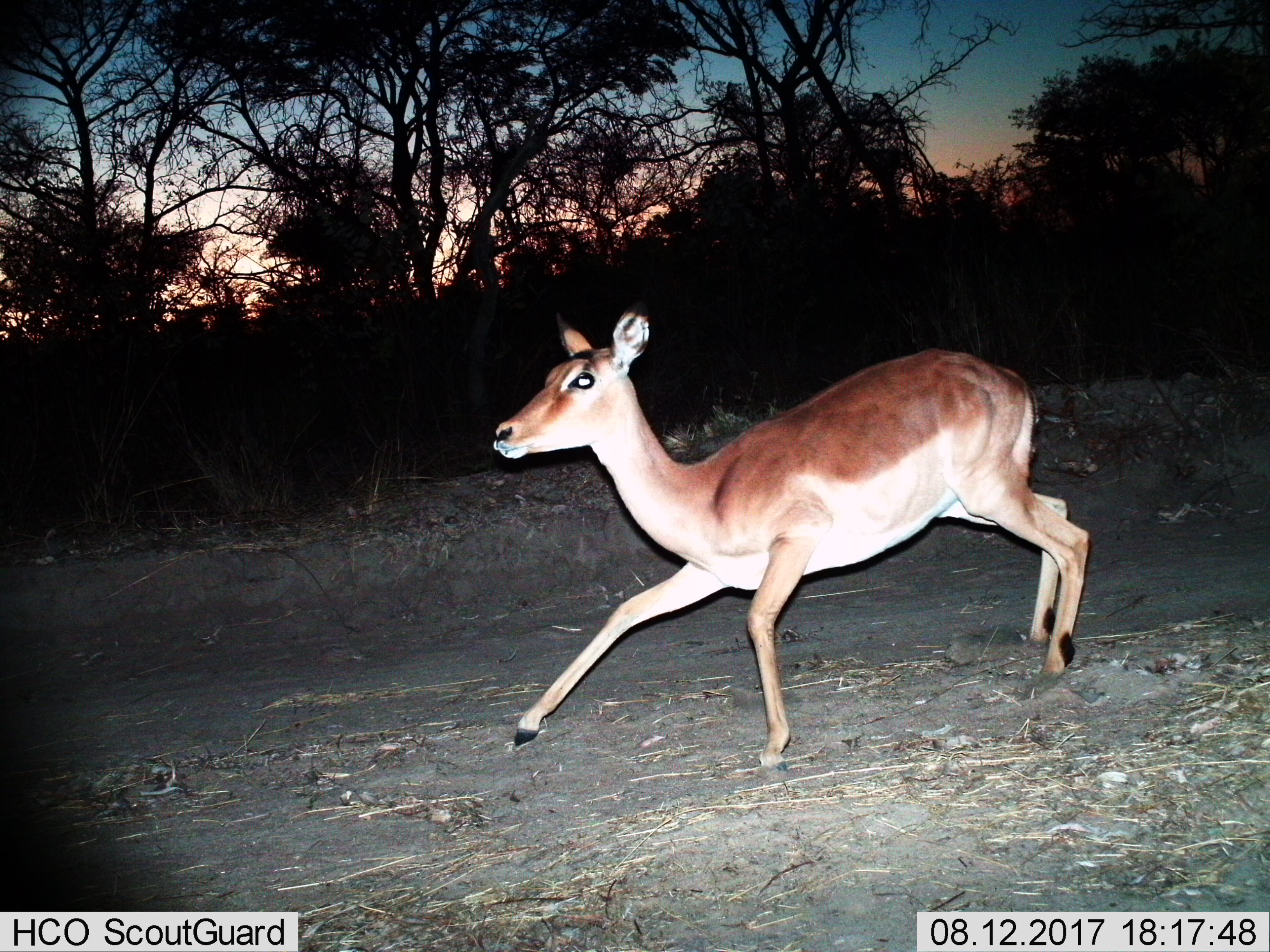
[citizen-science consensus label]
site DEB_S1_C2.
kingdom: Animalia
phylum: Chordata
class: Mammalia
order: Artiodactyla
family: Bovidae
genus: Aepyceros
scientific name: Aepyceros melampus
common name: impala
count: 1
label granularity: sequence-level